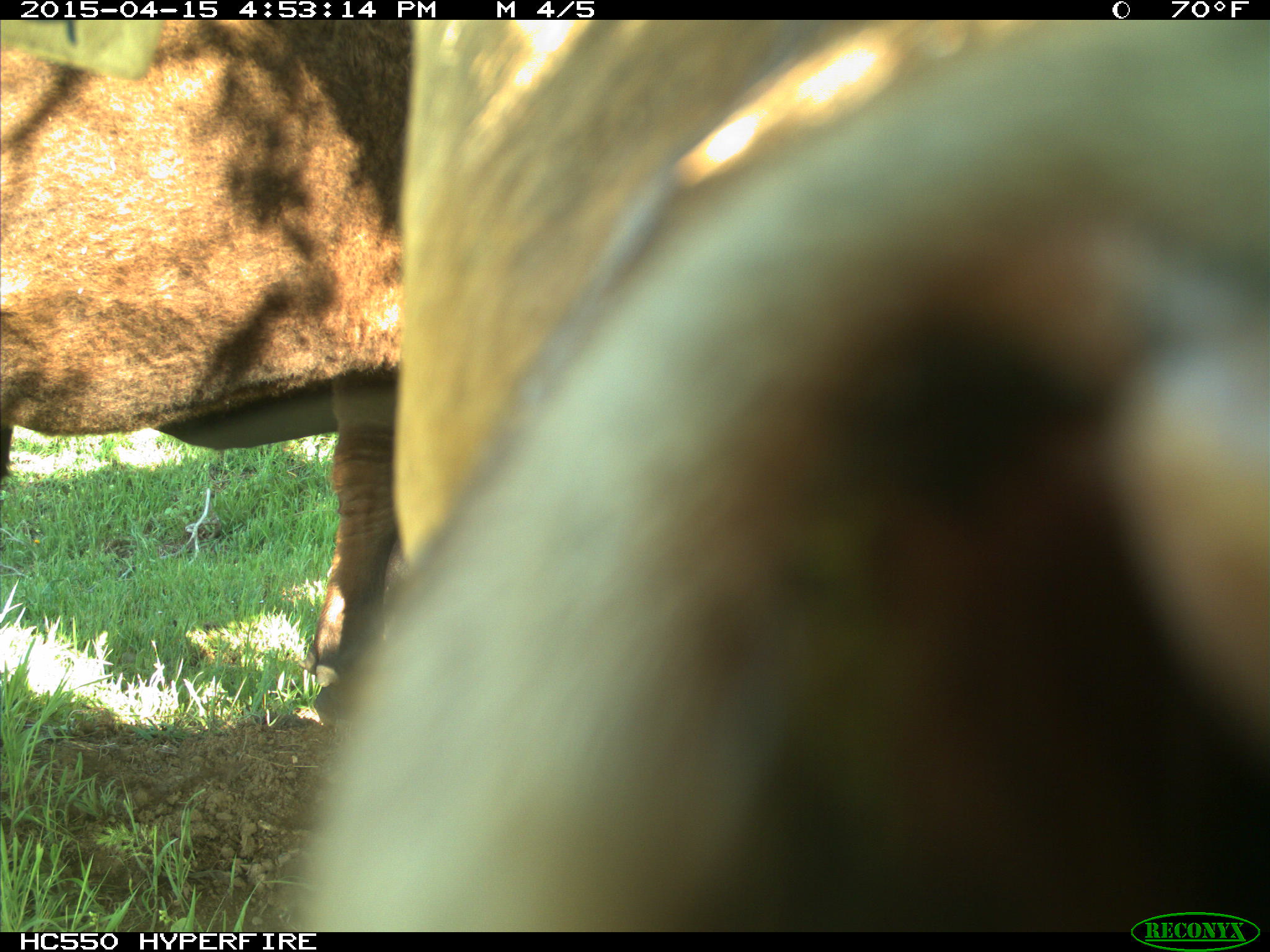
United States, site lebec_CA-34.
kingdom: Animalia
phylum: Chordata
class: Mammalia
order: Artiodactyla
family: Bovidae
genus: Bos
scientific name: Bos taurus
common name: domestic cow